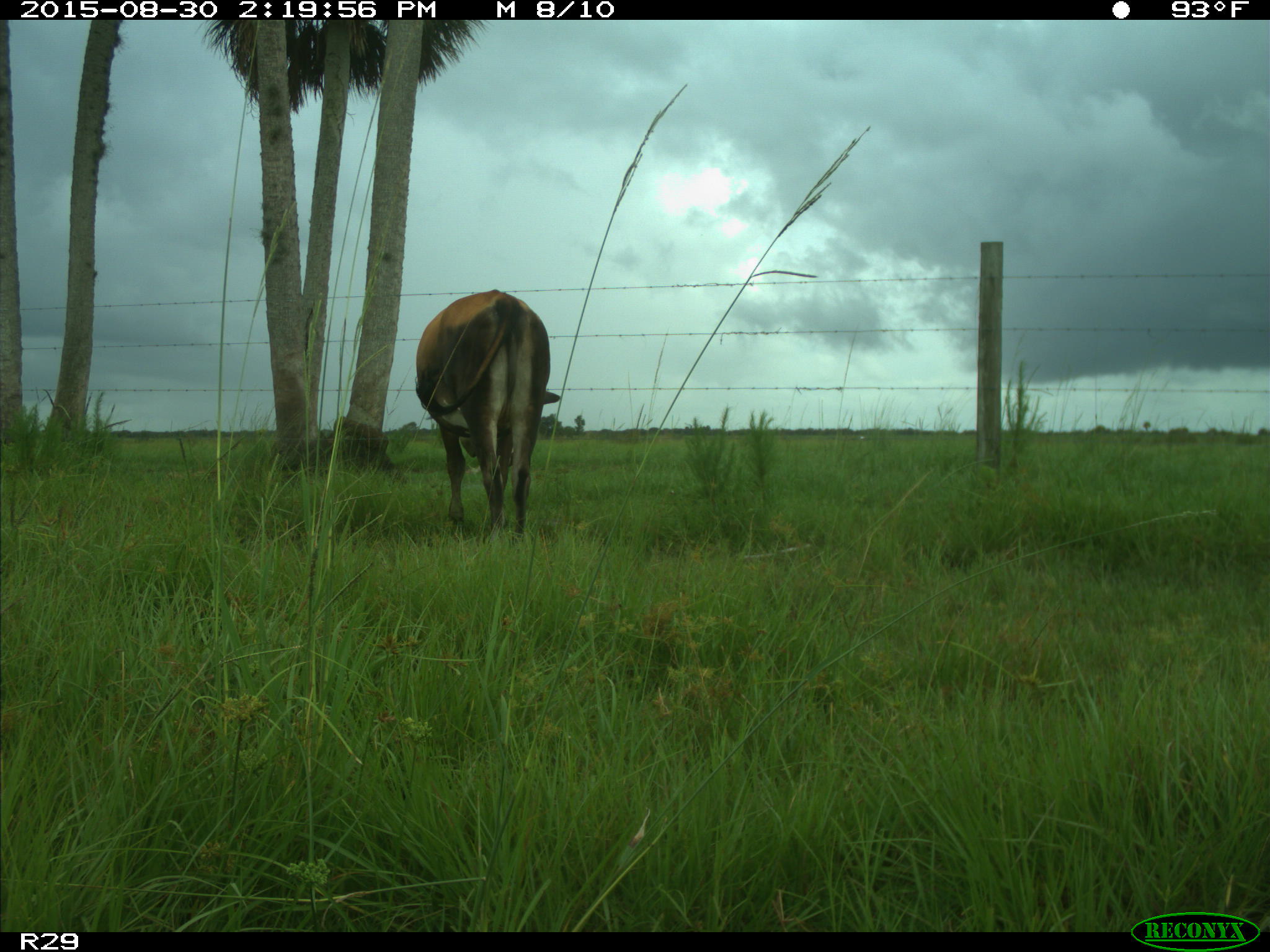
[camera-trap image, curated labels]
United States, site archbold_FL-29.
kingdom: Animalia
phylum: Chordata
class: Mammalia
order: Artiodactyla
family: Bovidae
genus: Bos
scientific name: Bos taurus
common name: domestic cow